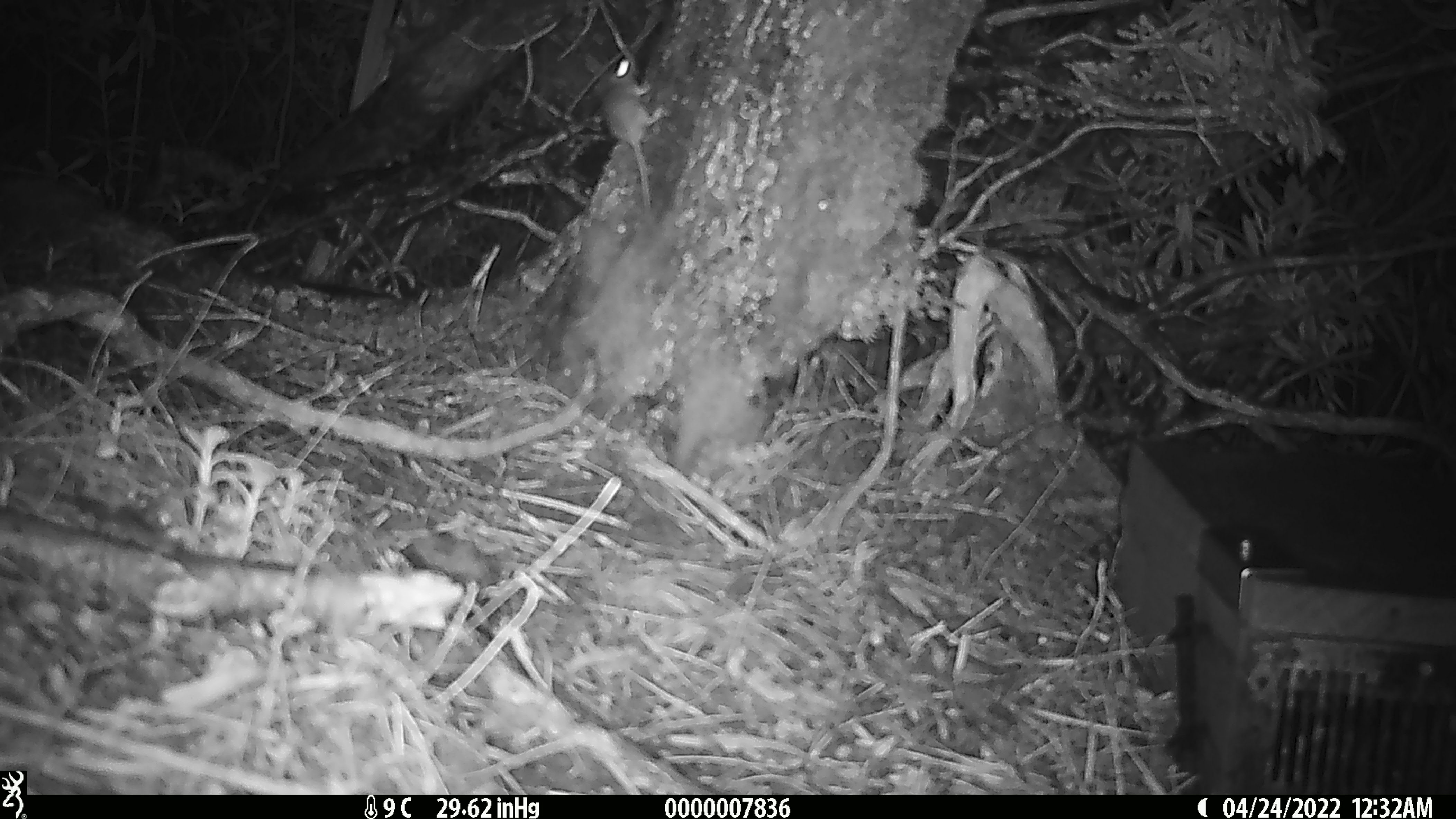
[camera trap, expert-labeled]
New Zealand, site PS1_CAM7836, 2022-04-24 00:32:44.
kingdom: Animalia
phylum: Chordata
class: Mammalia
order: Rodentia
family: Muridae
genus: Mus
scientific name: Mus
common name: mouse